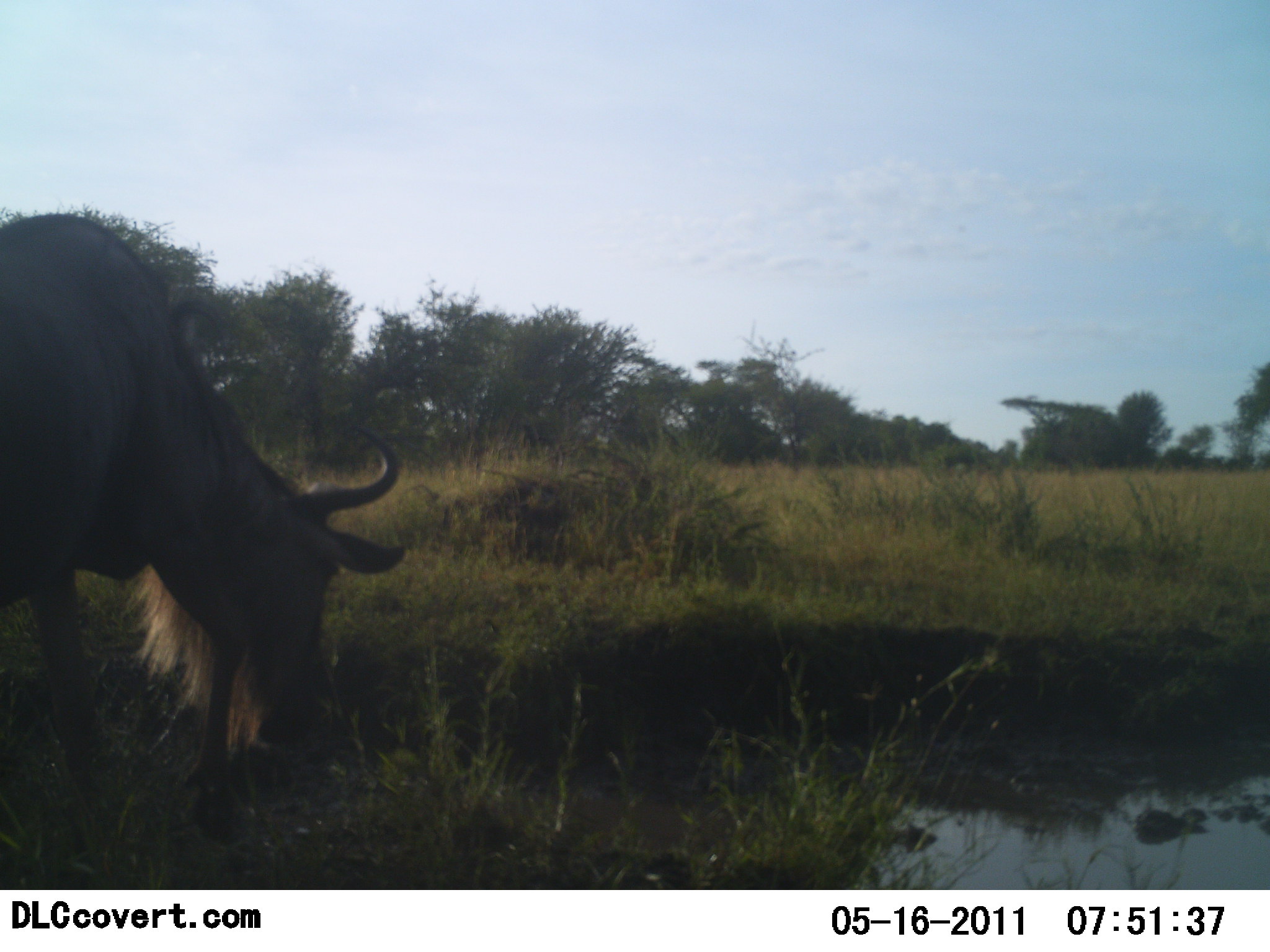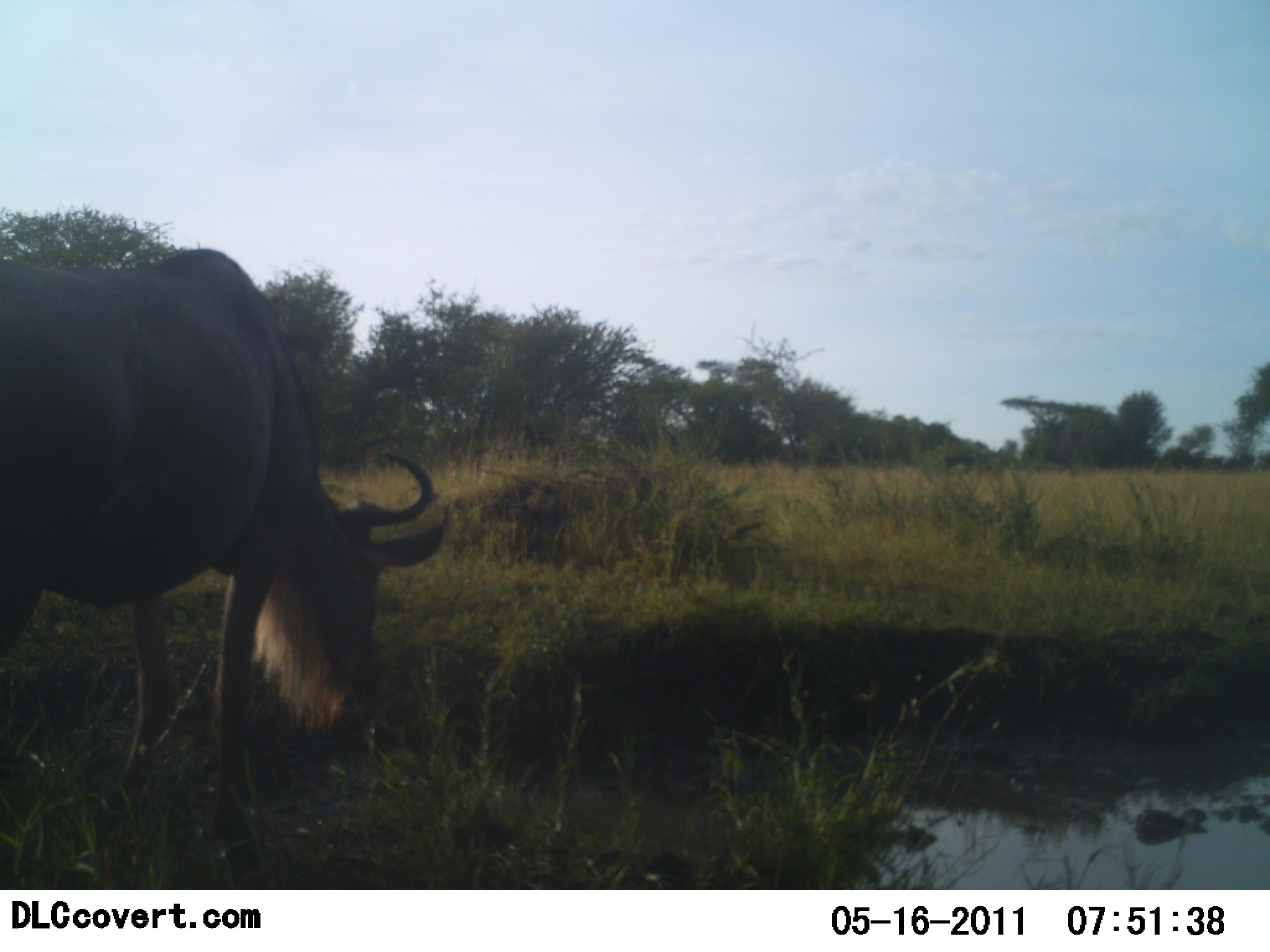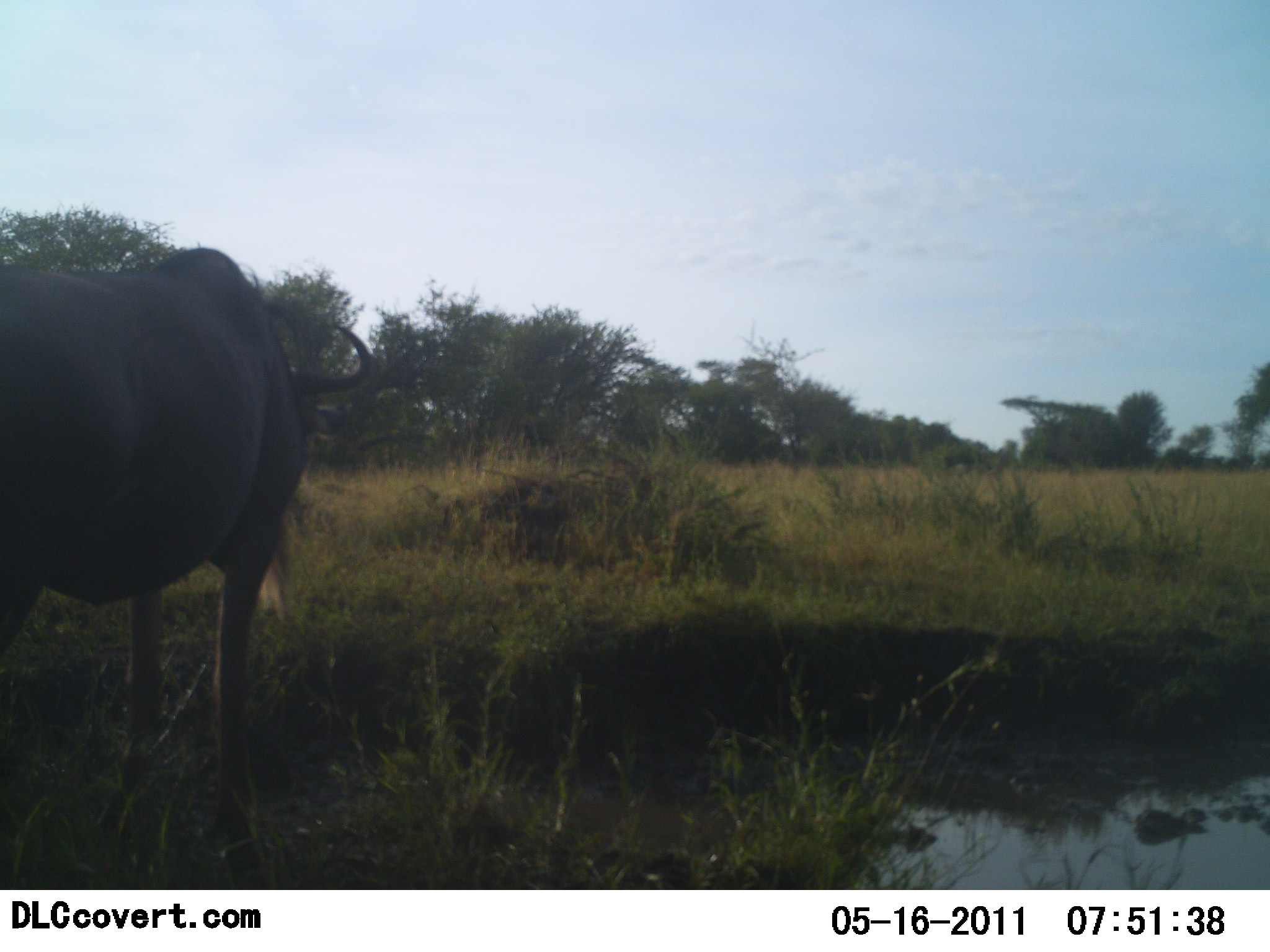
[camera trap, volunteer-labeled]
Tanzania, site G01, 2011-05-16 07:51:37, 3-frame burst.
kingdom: Animalia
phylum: Chordata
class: Mammalia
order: Artiodactyla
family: Bovidae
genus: Connochaetes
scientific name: Connochaetes taurinus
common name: blue wildebeest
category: wildebeest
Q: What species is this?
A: Wildebeest (blue wildebeest) (Connochaetes taurinus).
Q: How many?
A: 1.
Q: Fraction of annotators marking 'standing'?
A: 43%.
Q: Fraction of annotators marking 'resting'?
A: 0%.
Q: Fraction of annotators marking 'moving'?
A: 0%.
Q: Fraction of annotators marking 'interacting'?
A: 0%.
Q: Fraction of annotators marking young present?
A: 0%.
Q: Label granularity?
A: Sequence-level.